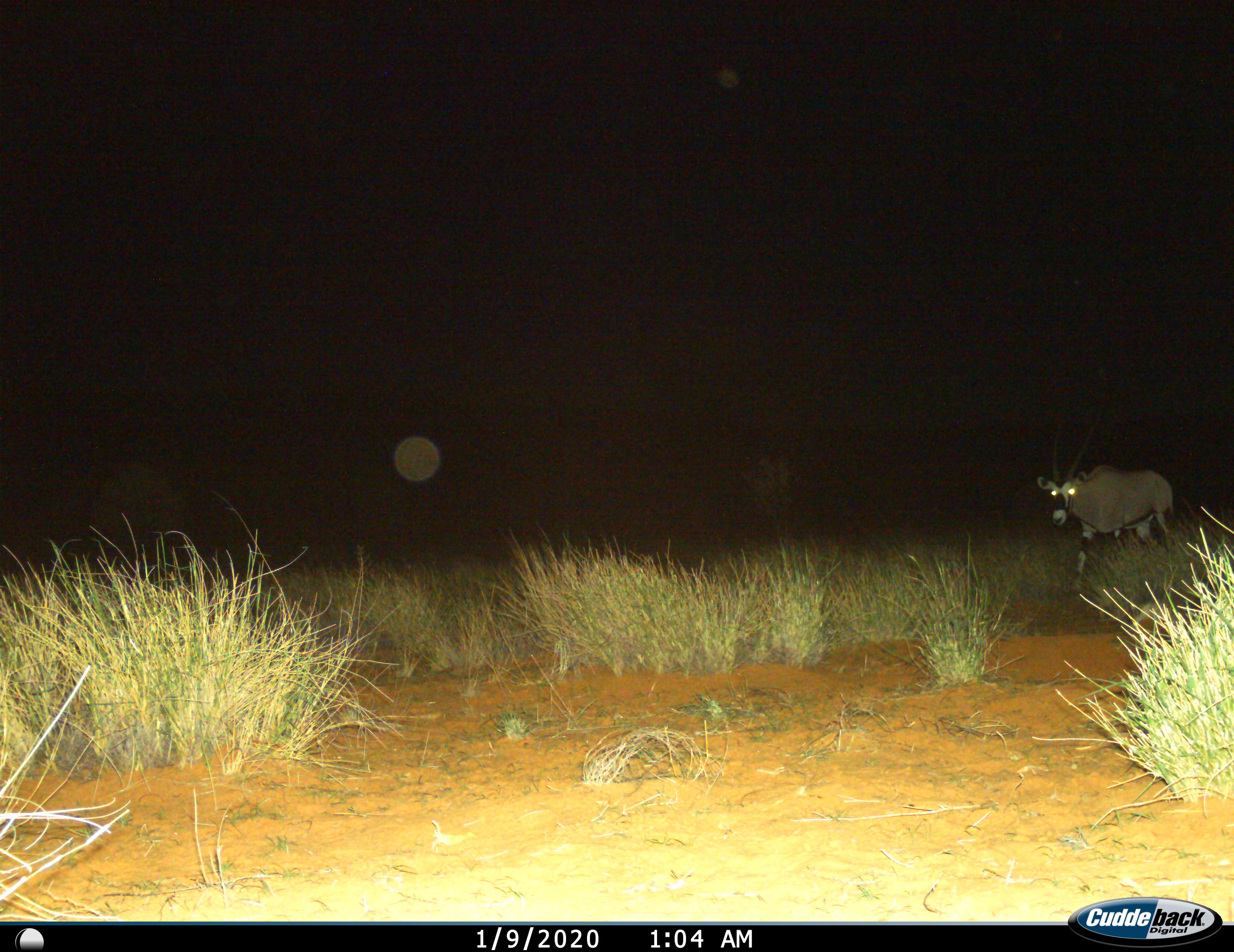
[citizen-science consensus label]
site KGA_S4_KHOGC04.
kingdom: Animalia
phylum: Chordata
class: Mammalia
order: Artiodactyla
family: Bovidae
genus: Oryx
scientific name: Oryx gazella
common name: gemsbok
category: oryx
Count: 1.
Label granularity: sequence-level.